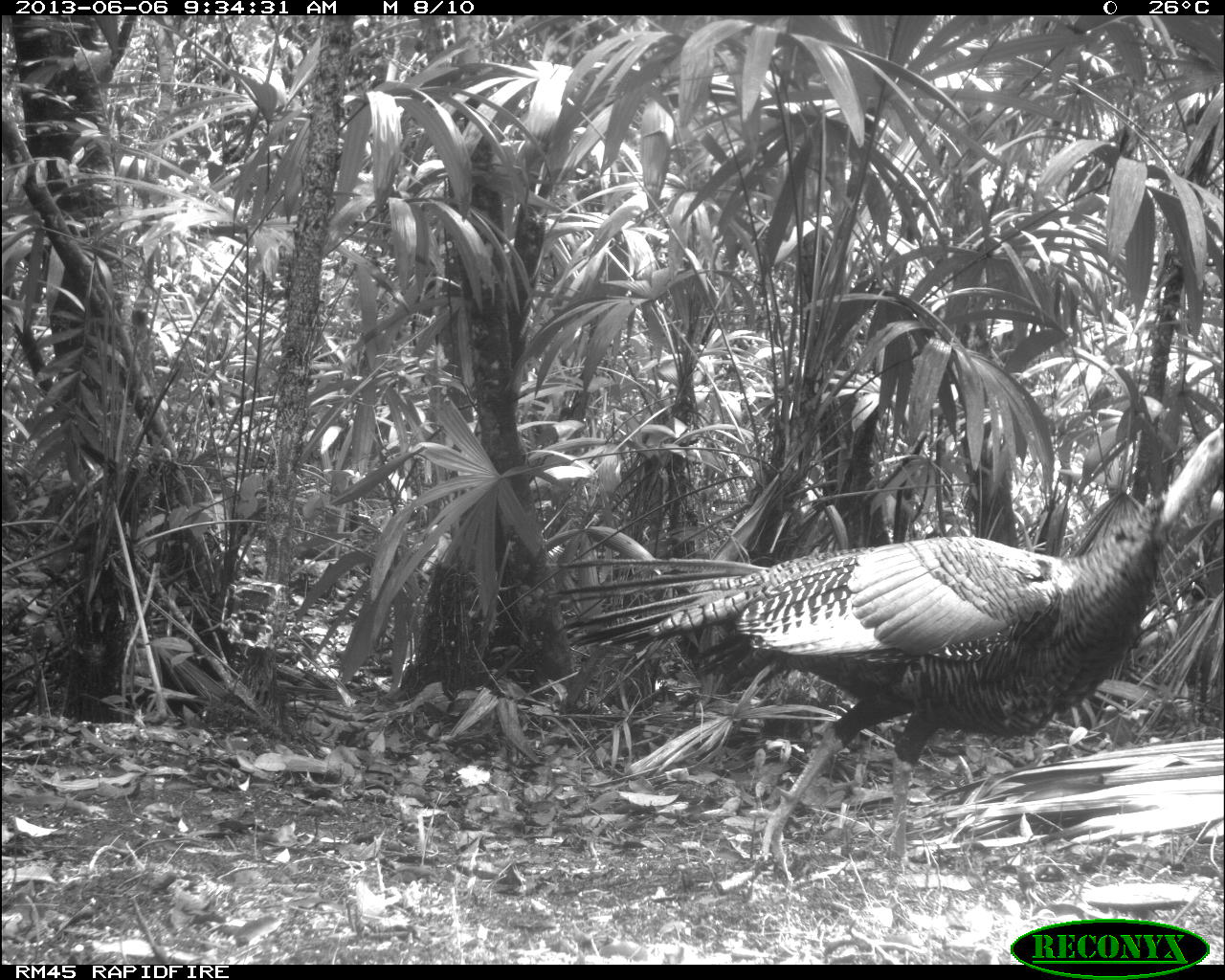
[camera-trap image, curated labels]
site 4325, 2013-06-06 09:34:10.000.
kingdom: Animalia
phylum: Chordata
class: Aves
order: Galliformes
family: Phasianidae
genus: Meleagris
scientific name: Meleagris ocellata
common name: ocellated turkey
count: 1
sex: male